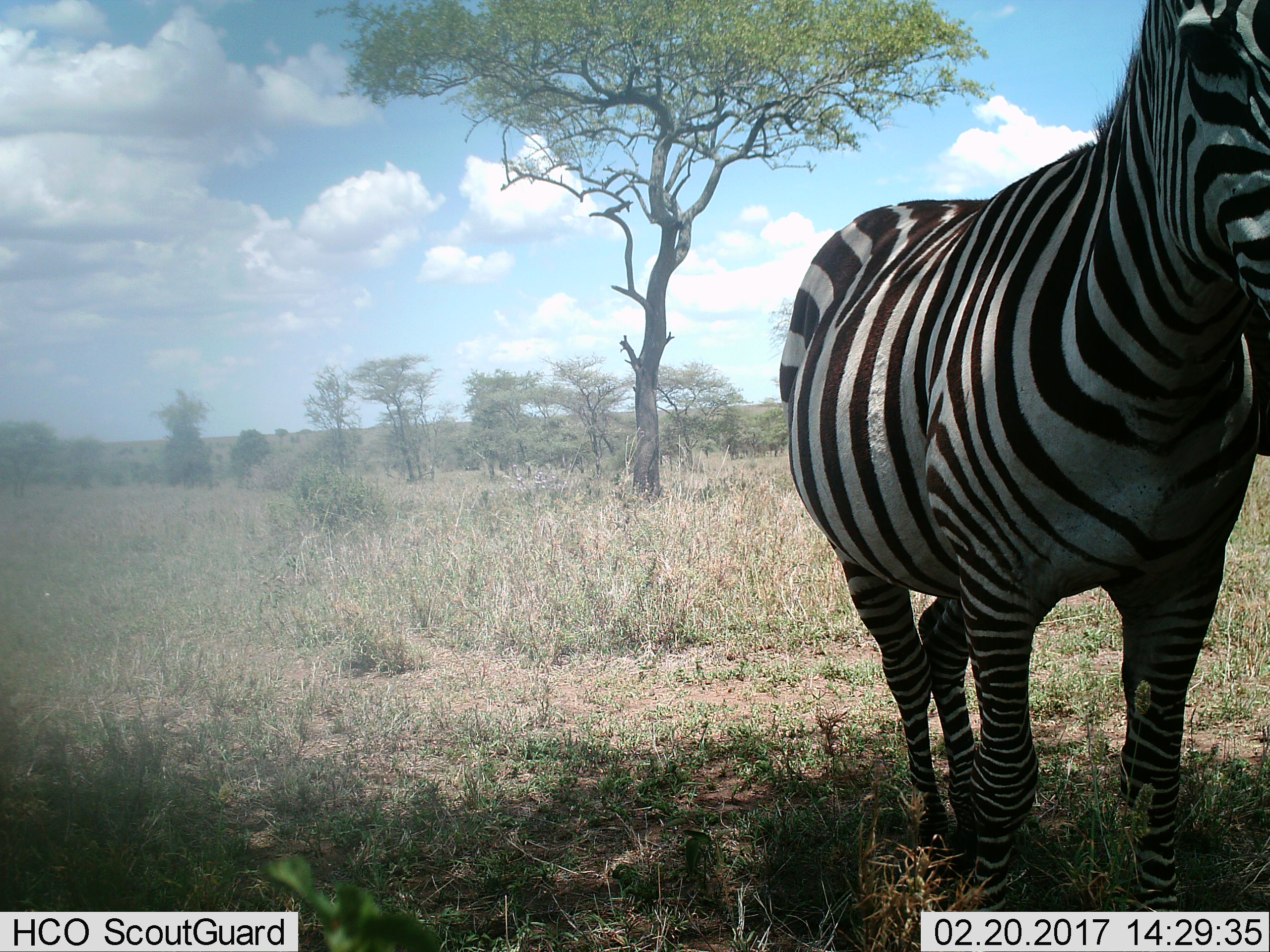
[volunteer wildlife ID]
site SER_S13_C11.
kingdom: Animalia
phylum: Chordata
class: Mammalia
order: Perissodactyla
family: Equidae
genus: Equus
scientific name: Equus quagga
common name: plains zebra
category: zebraplains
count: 1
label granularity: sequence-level